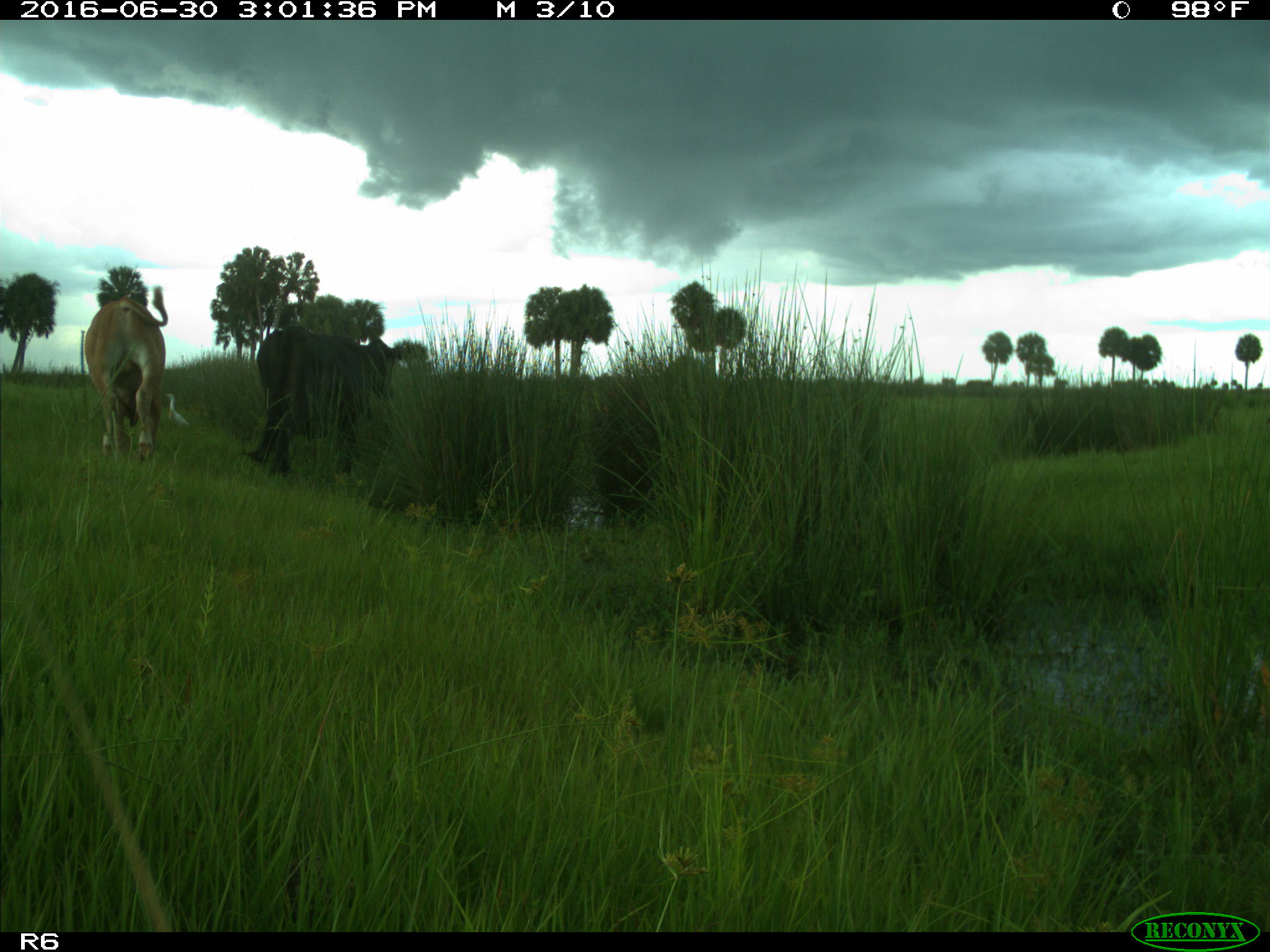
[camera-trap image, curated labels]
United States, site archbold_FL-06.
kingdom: Animalia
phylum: Chordata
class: Mammalia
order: Artiodactyla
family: Bovidae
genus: Bos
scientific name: Bos taurus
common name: domestic cow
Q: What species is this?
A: Bos taurus (domestic cow).